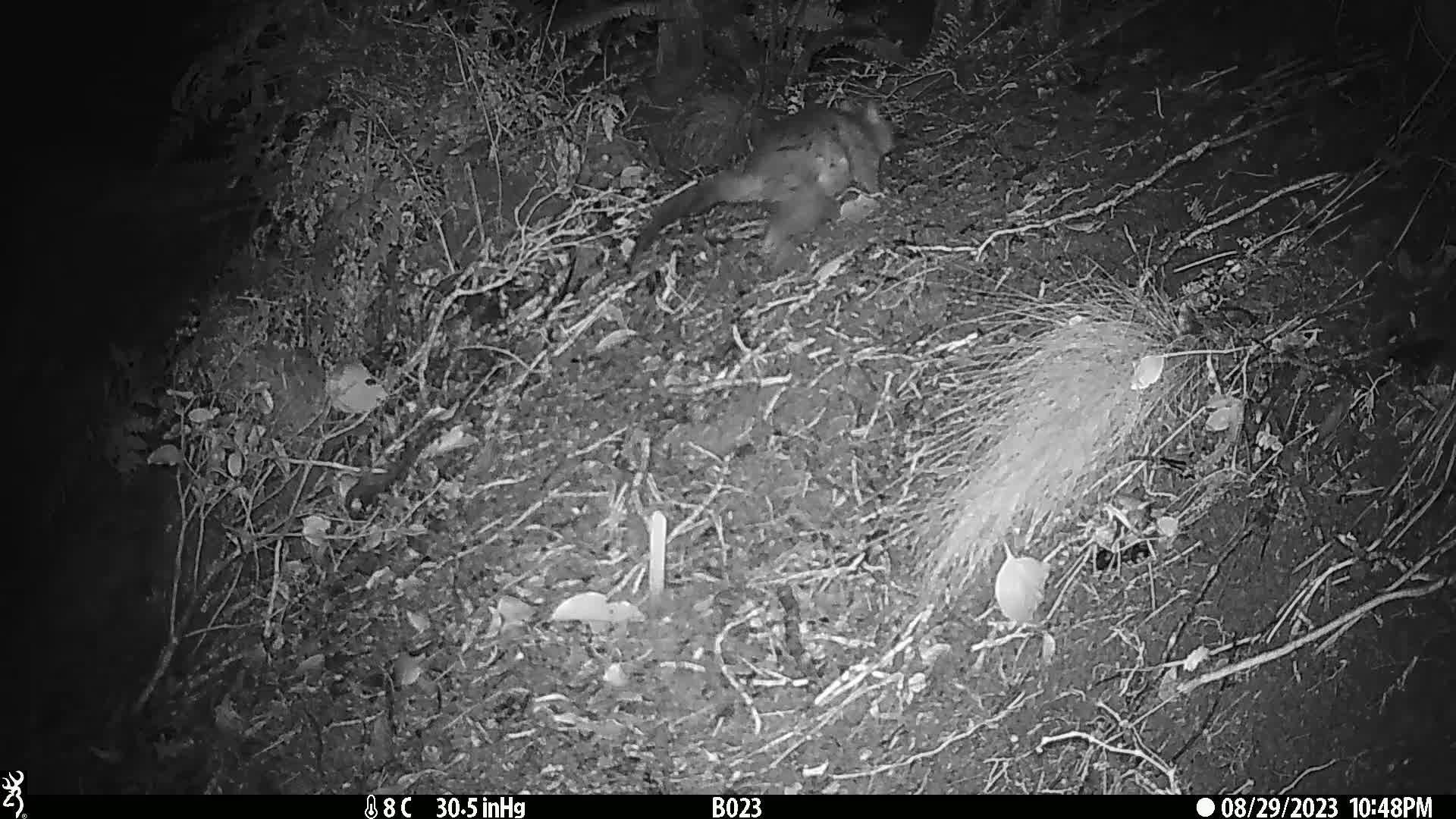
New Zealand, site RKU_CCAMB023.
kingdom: Animalia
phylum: Chordata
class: Mammalia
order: Diprotodontia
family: Phalangeridae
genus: Trichosurus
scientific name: Trichosurus vulpecula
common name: common brushtail possum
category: possum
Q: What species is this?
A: Possum (common brushtail possum) (Trichosurus vulpecula).